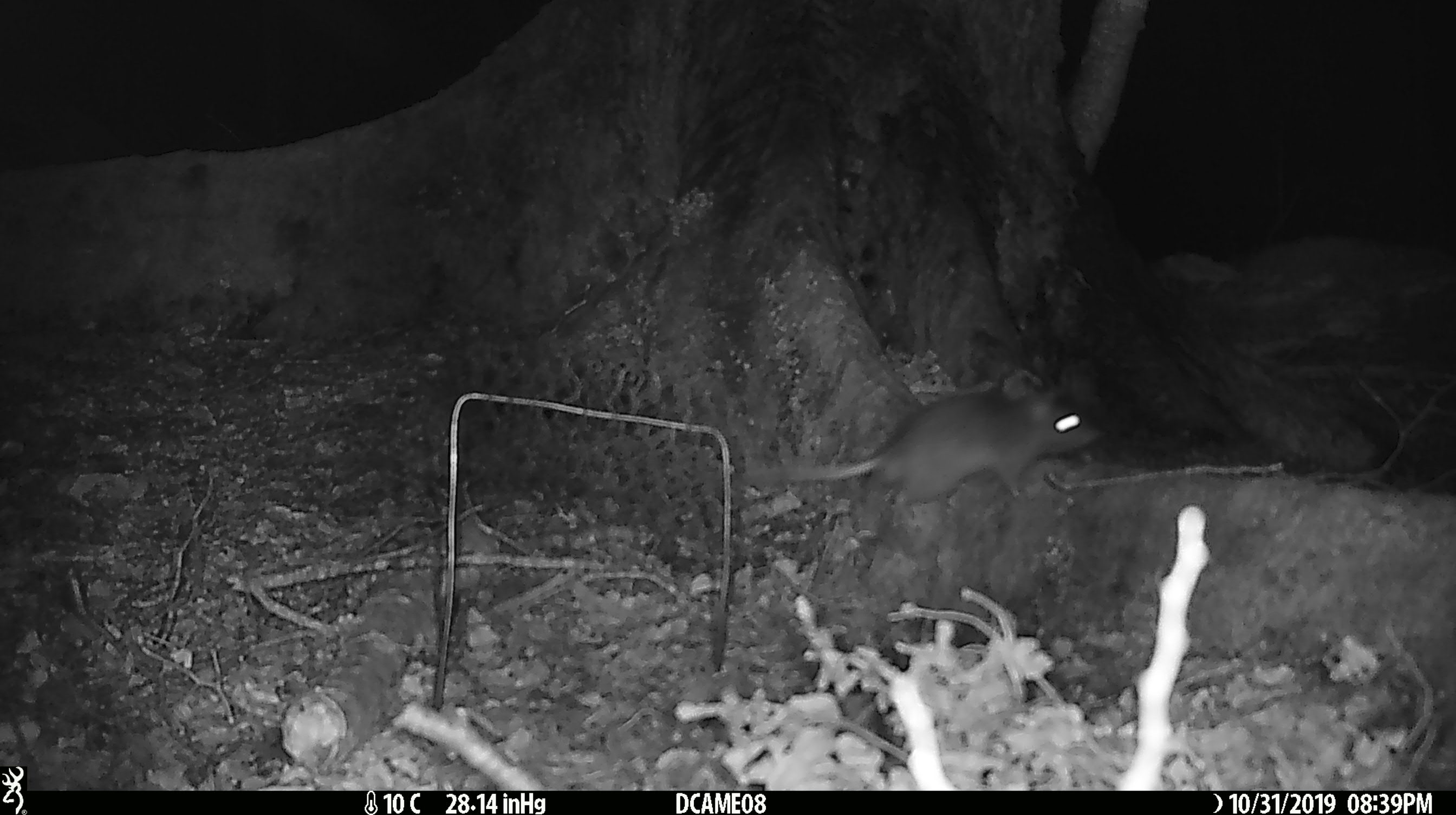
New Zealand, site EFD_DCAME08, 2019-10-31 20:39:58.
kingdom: Animalia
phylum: Chordata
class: Mammalia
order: Rodentia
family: Muridae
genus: Rattus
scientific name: Rattus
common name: rat